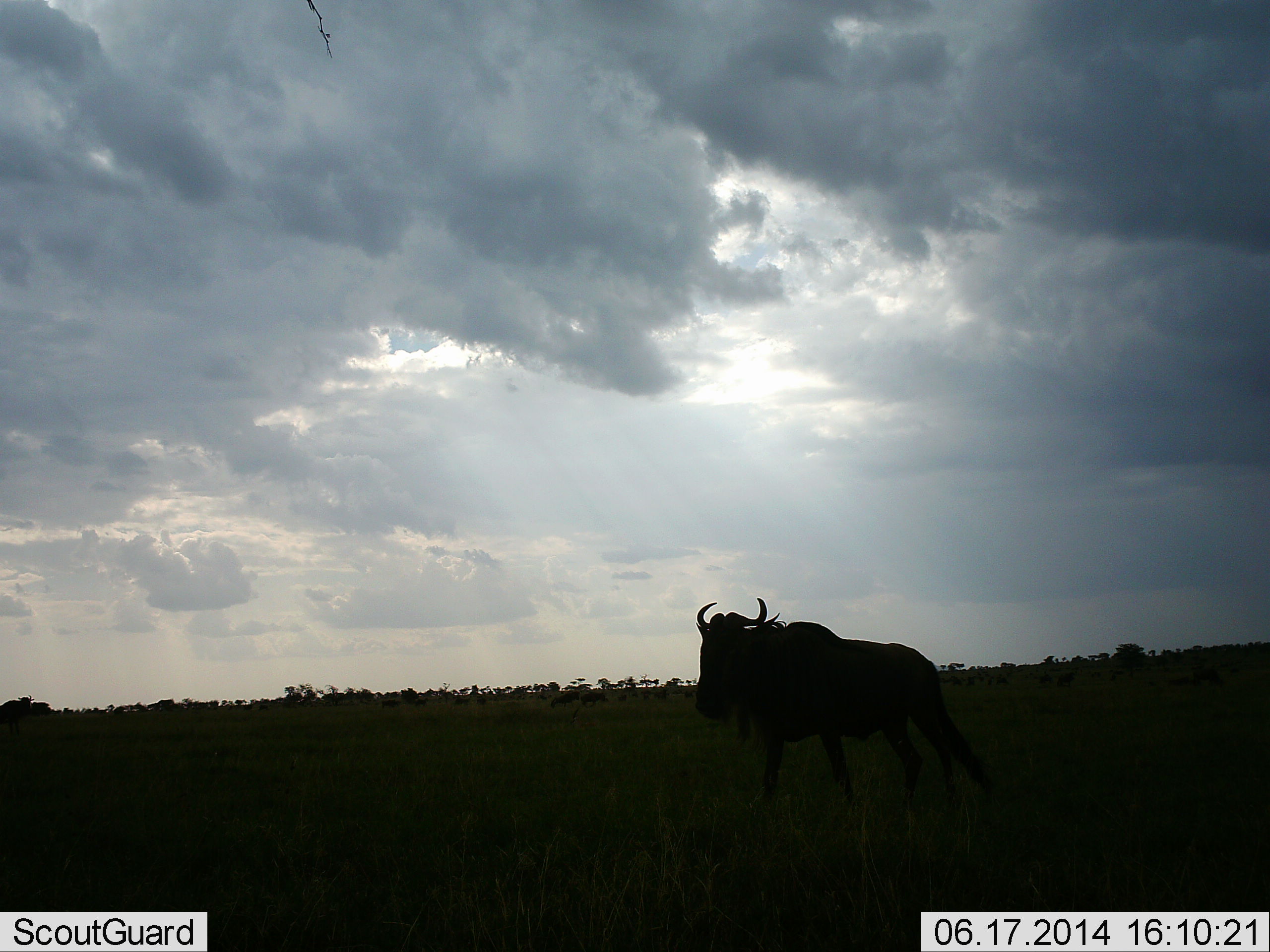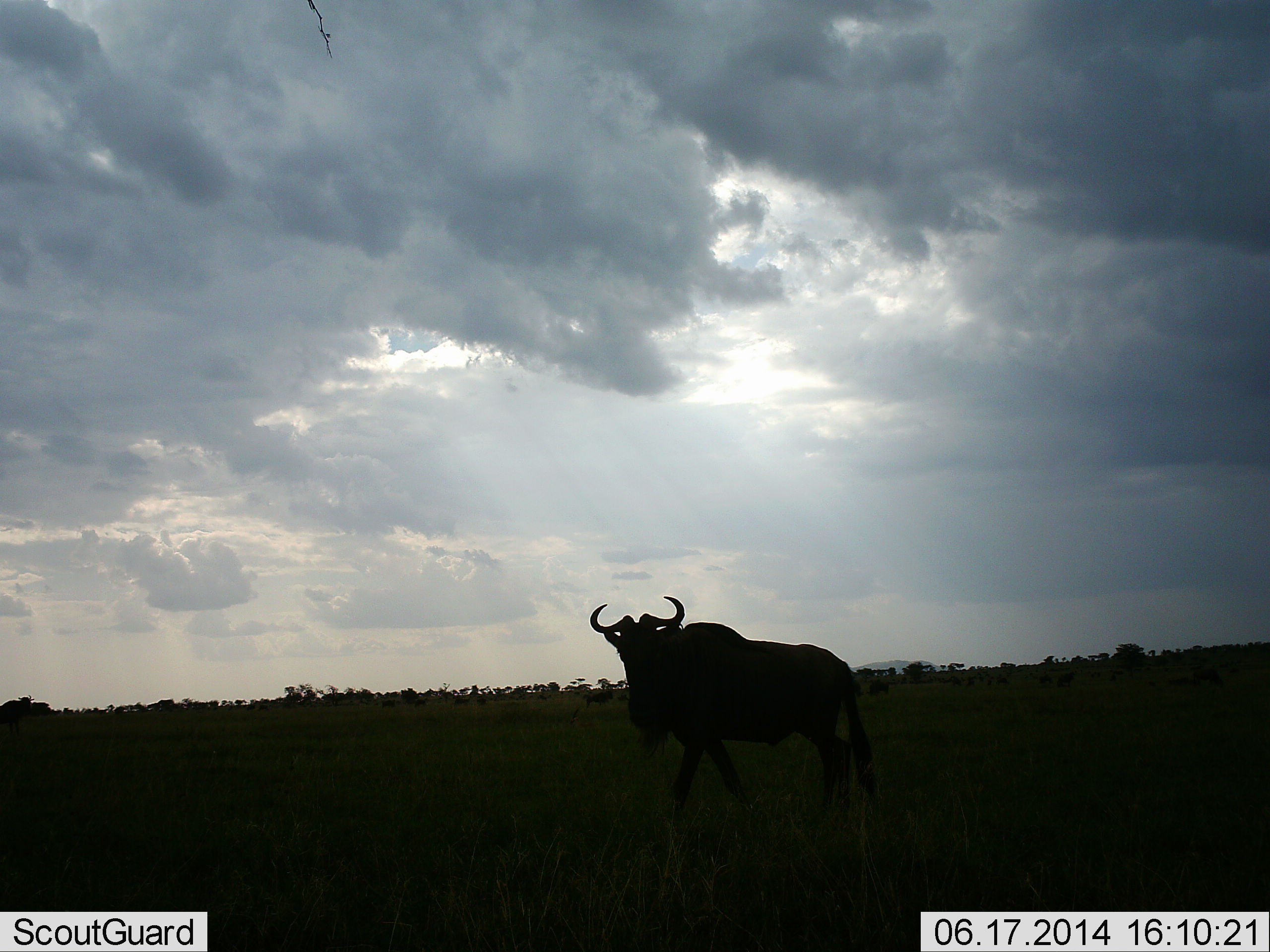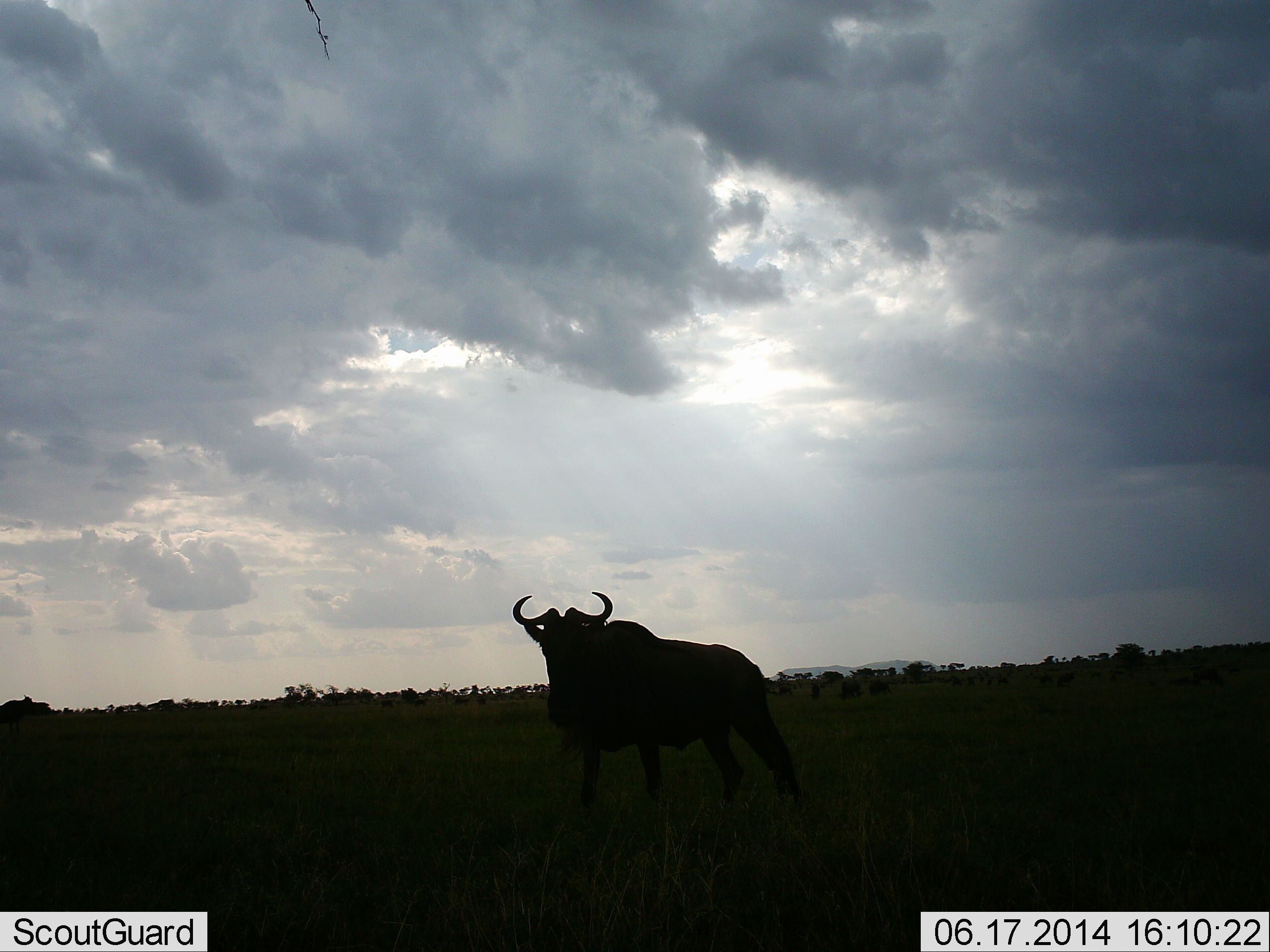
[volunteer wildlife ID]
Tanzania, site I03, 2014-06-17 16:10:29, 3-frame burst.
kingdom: Animalia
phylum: Chordata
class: Mammalia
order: Artiodactyla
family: Bovidae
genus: Connochaetes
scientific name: Connochaetes taurinus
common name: blue wildebeest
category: wildebeest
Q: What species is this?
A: Wildebeest (blue wildebeest) (Connochaetes taurinus).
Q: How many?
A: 1.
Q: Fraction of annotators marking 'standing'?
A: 20%.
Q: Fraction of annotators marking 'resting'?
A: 0%.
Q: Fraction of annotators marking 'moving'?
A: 90%.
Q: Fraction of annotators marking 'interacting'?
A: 0%.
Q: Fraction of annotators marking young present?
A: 0%.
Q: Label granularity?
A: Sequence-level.